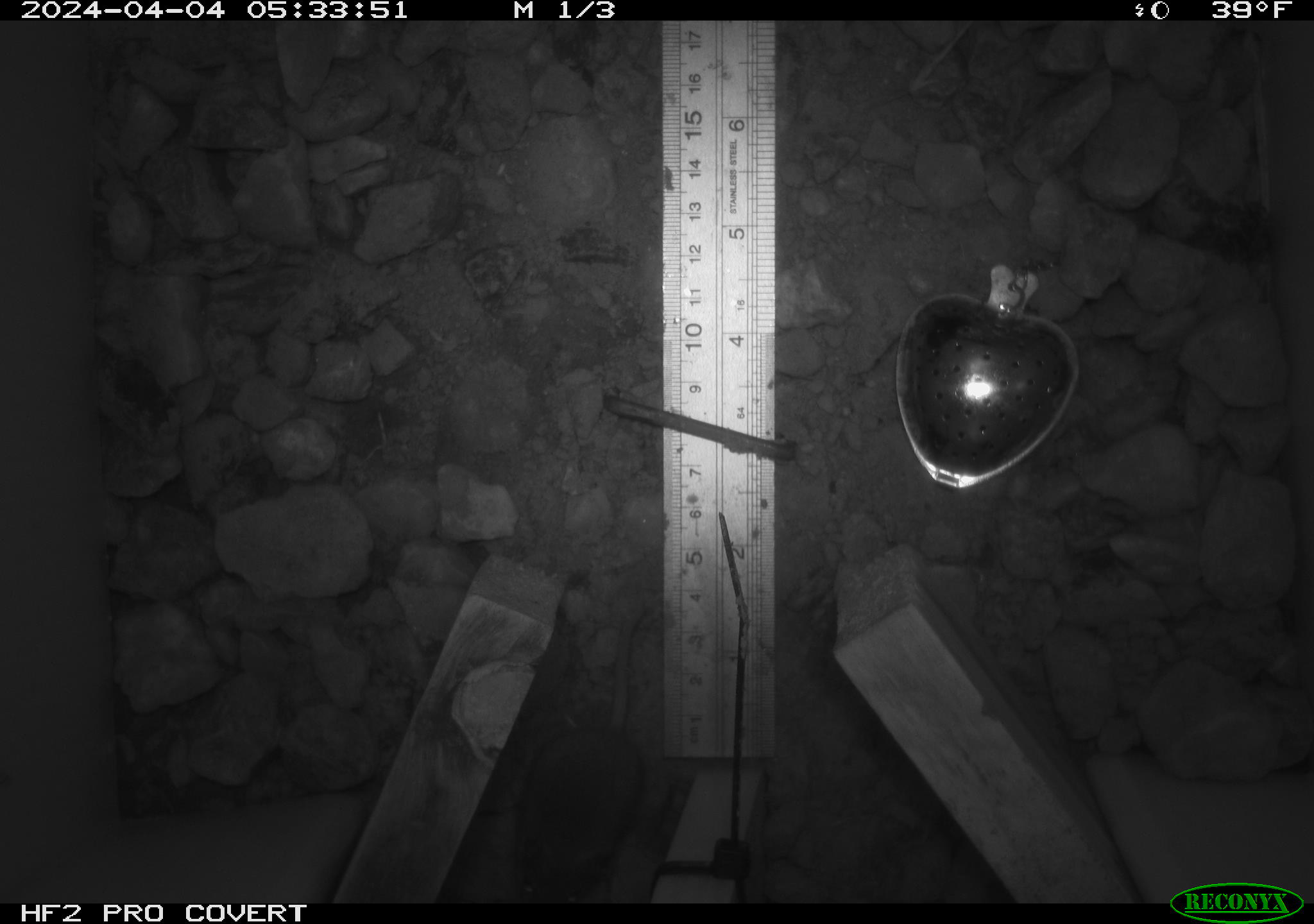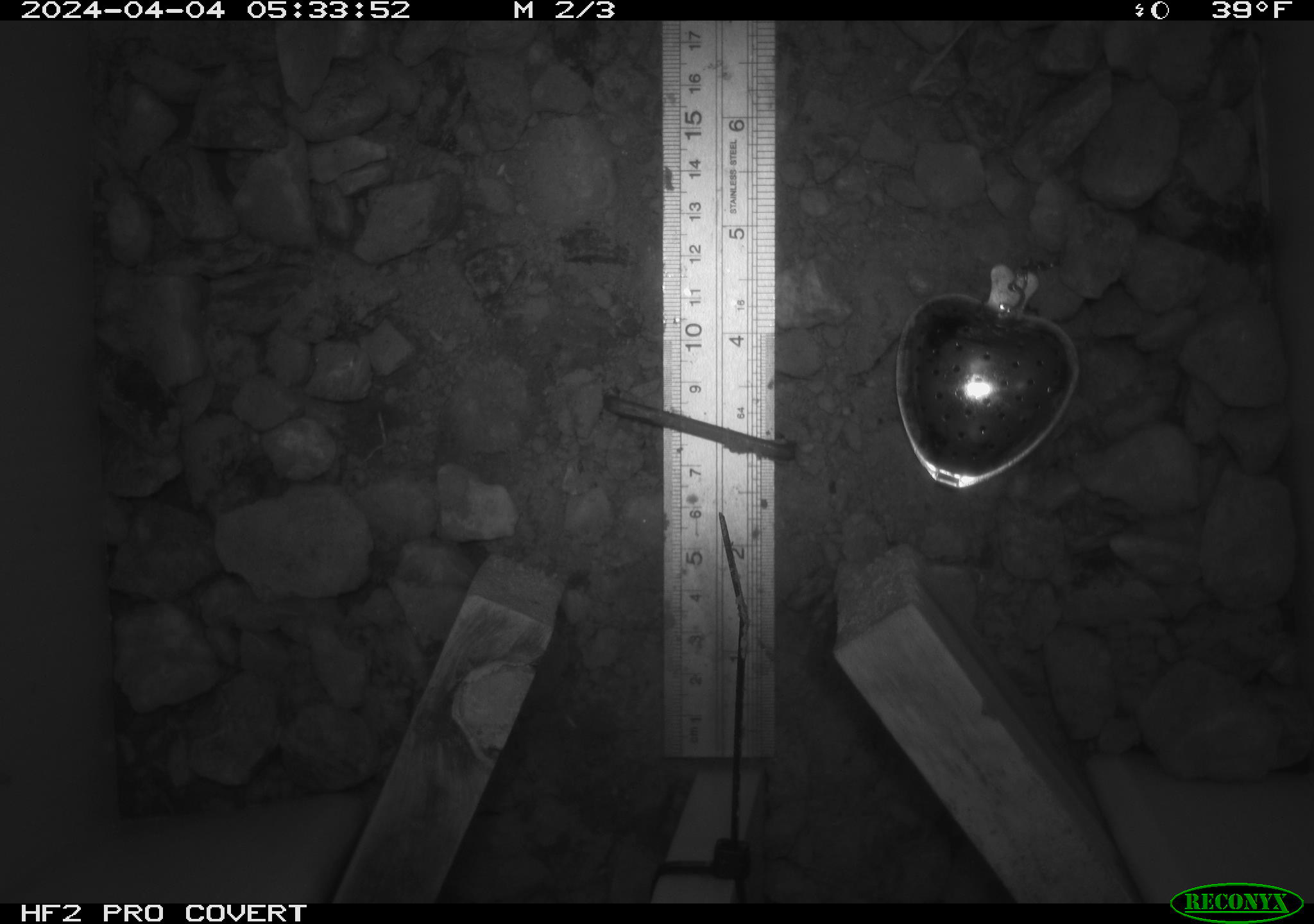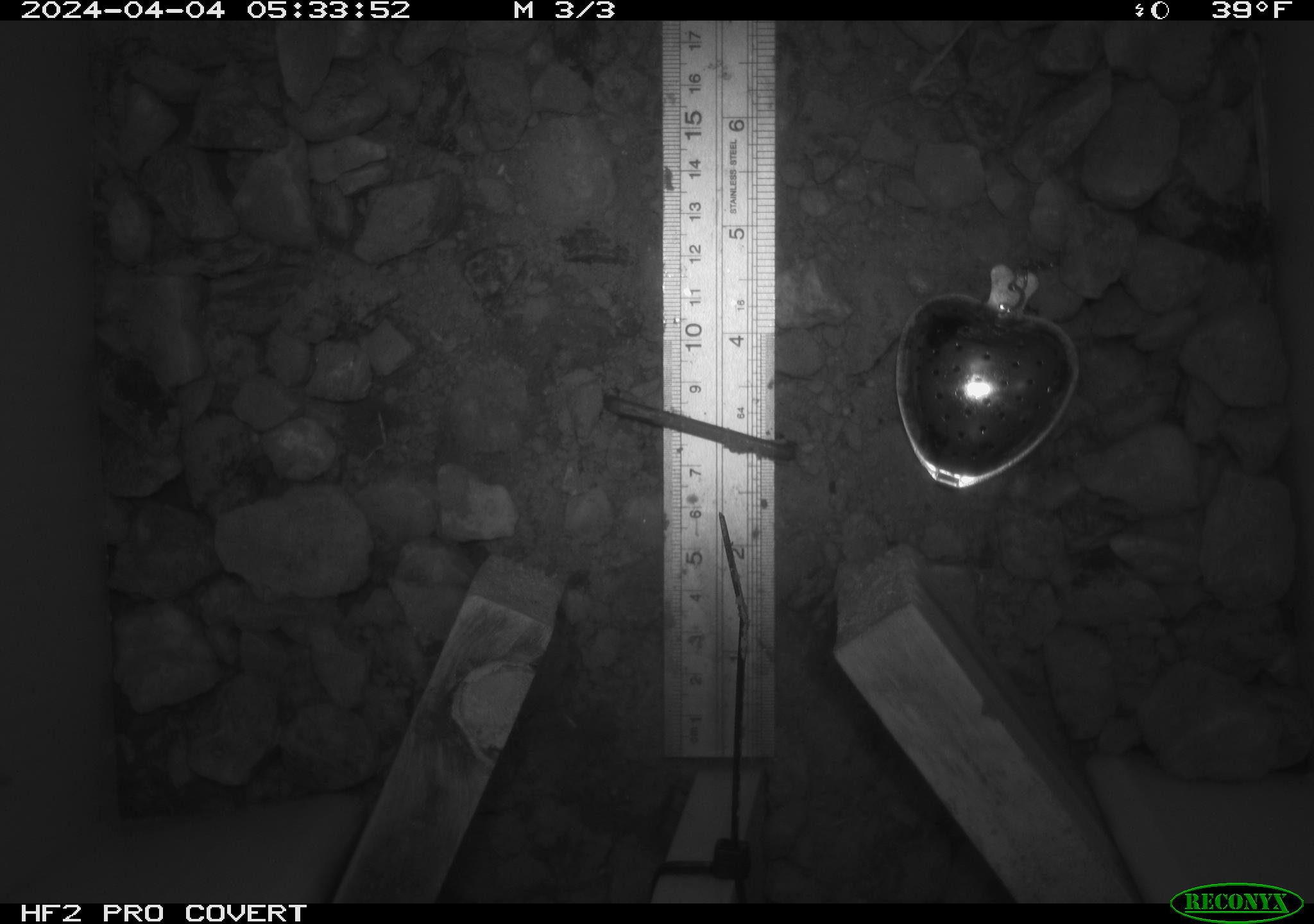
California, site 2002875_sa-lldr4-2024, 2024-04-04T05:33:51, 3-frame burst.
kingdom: Animalia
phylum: Chordata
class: Mammalia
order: Rodentia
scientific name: Rodentia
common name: mouse species